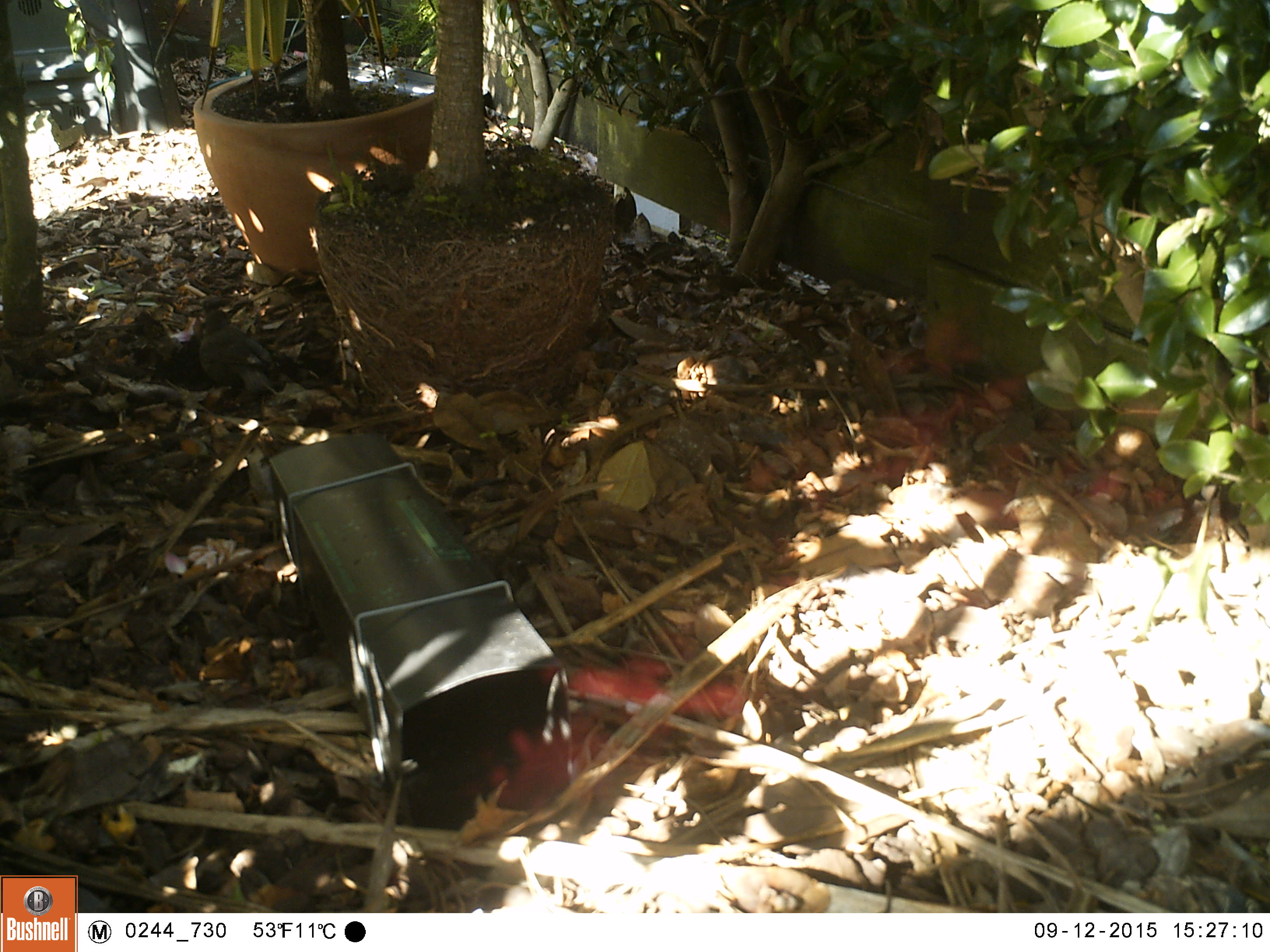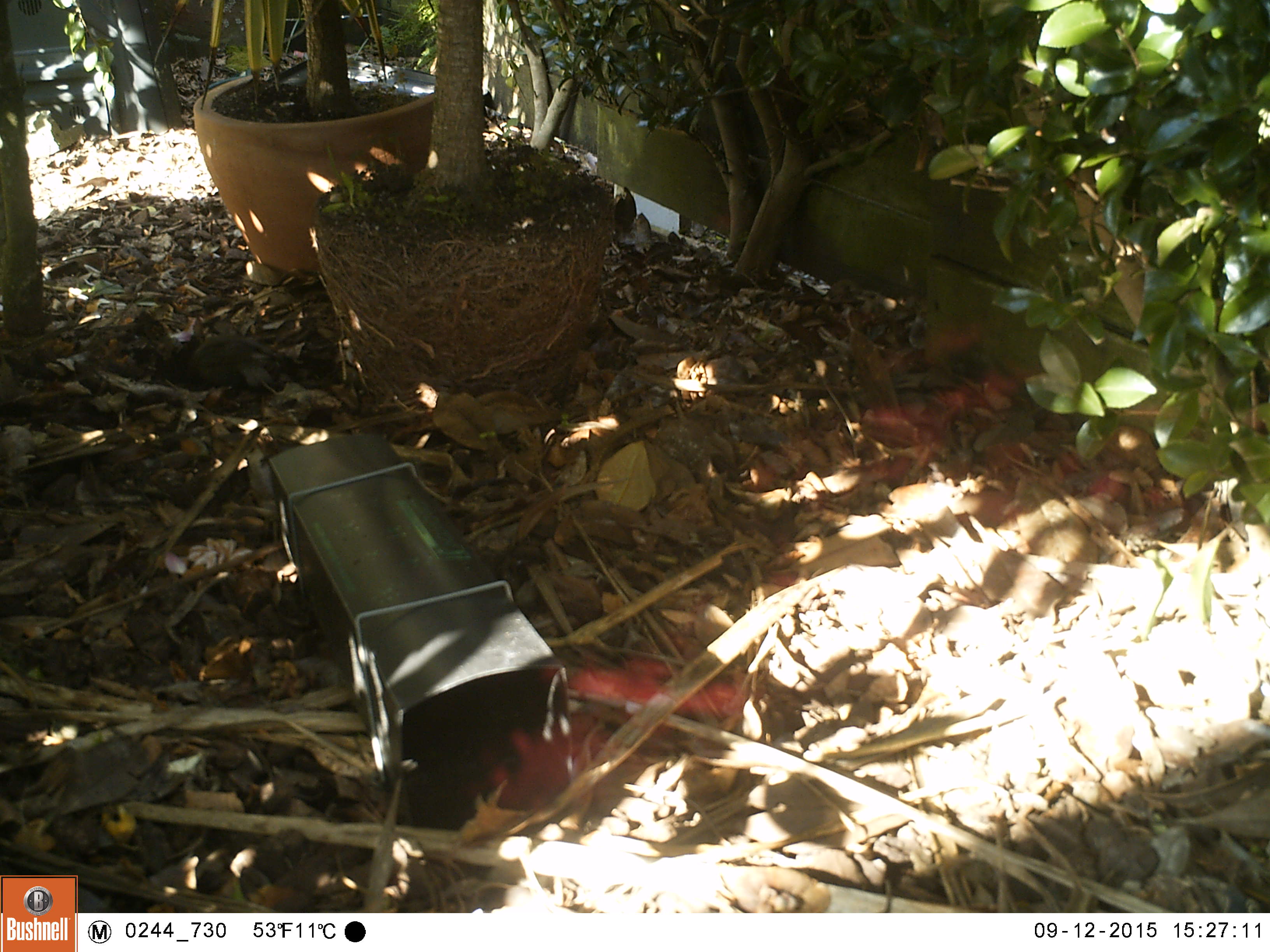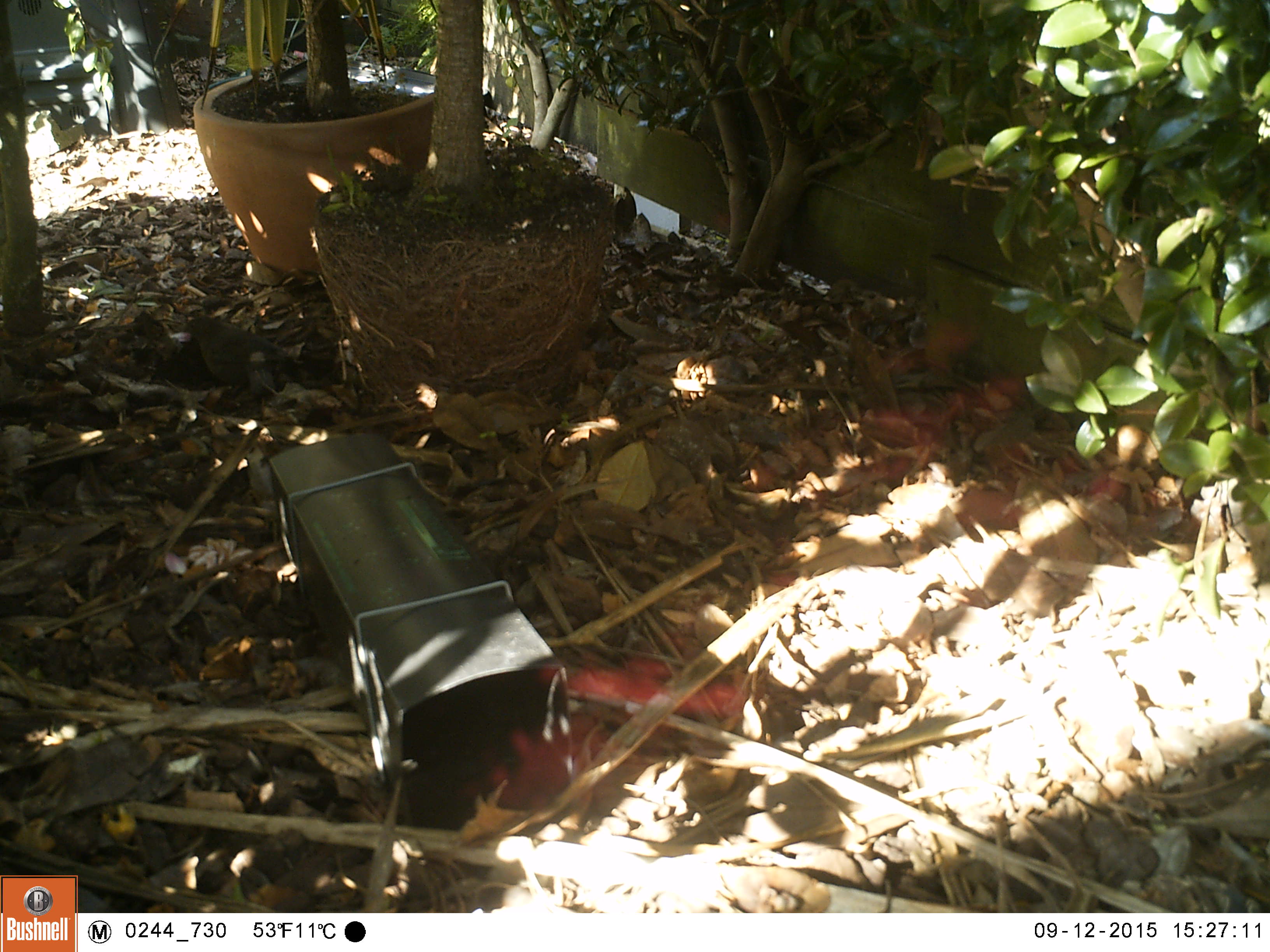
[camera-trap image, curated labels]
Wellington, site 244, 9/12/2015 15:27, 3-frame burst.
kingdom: Animalia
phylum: Chordata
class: Aves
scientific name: Aves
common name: bird